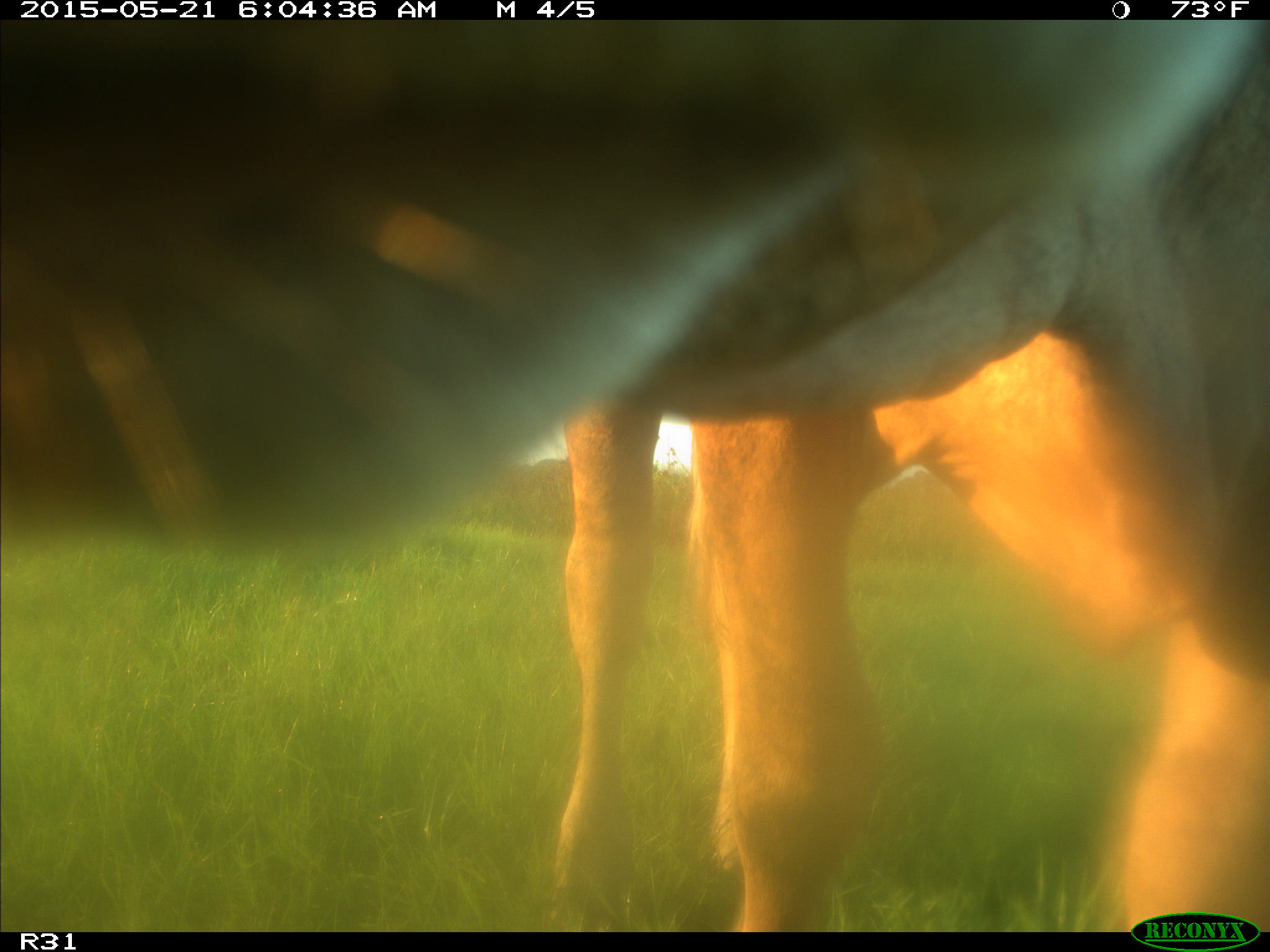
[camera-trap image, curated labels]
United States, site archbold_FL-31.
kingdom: Animalia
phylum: Chordata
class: Mammalia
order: Artiodactyla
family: Bovidae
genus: Bos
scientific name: Bos taurus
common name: domestic cow